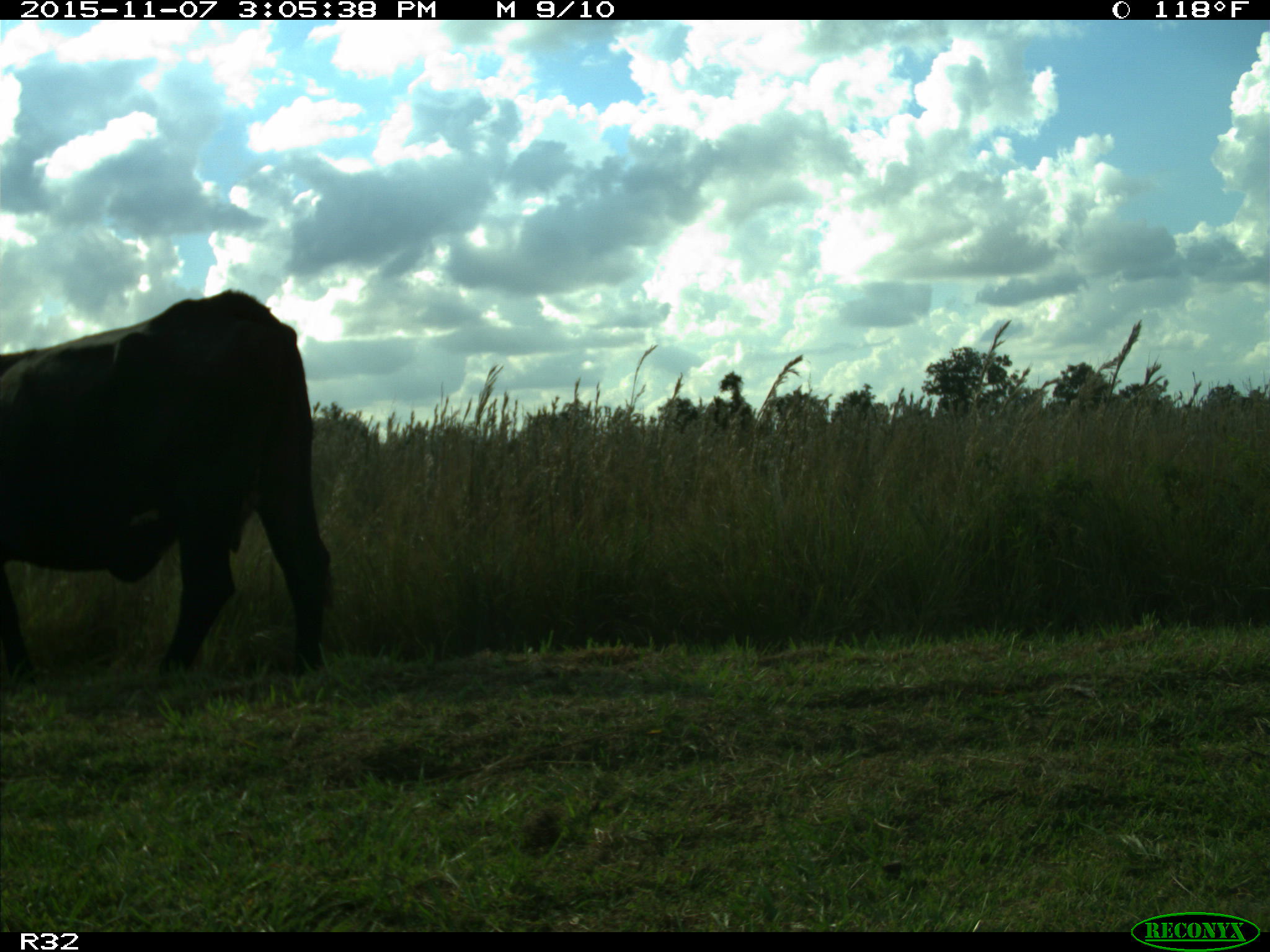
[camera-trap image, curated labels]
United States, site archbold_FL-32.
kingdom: Animalia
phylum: Chordata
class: Mammalia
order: Artiodactyla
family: Bovidae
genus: Bos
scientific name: Bos taurus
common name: domestic cow